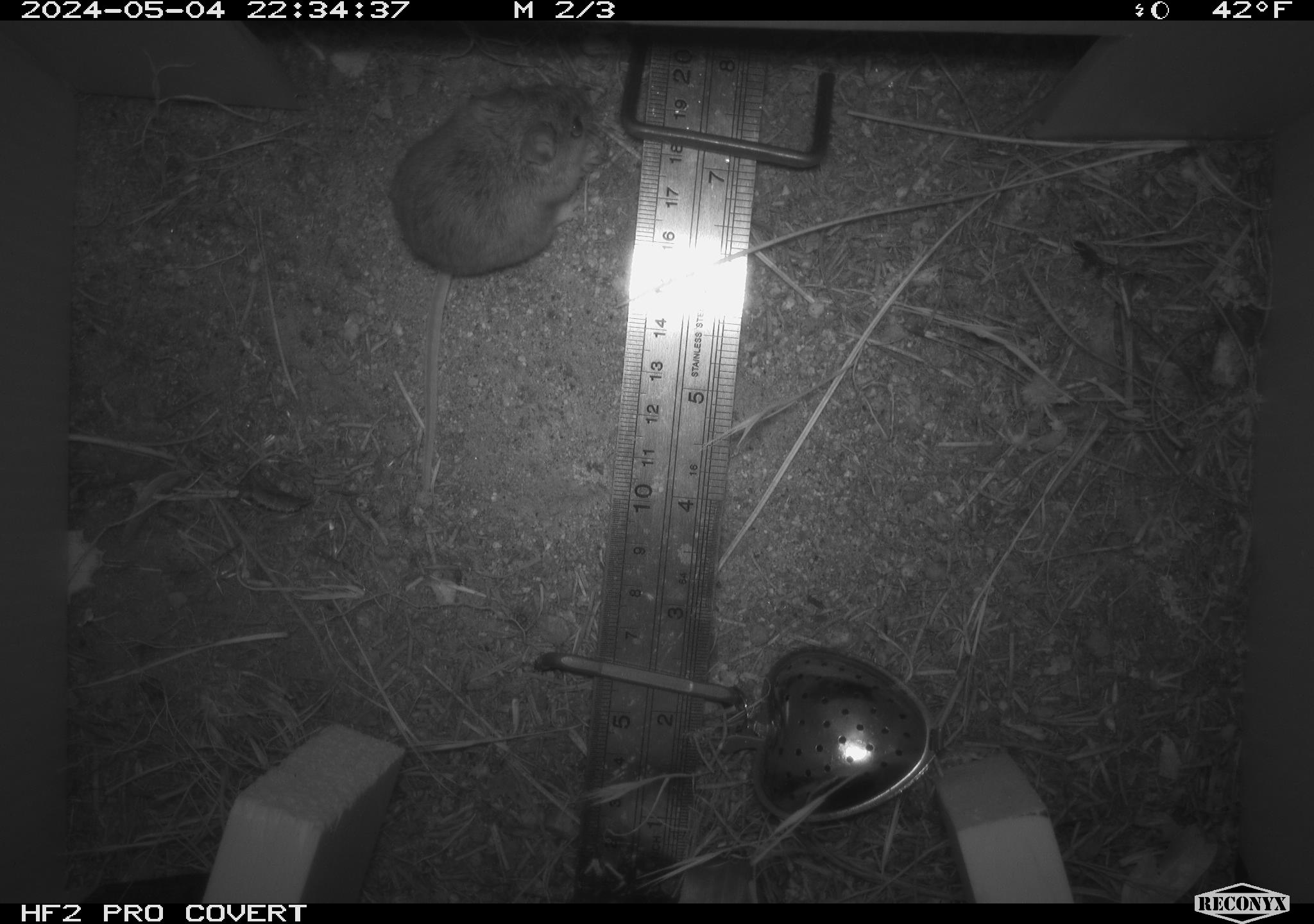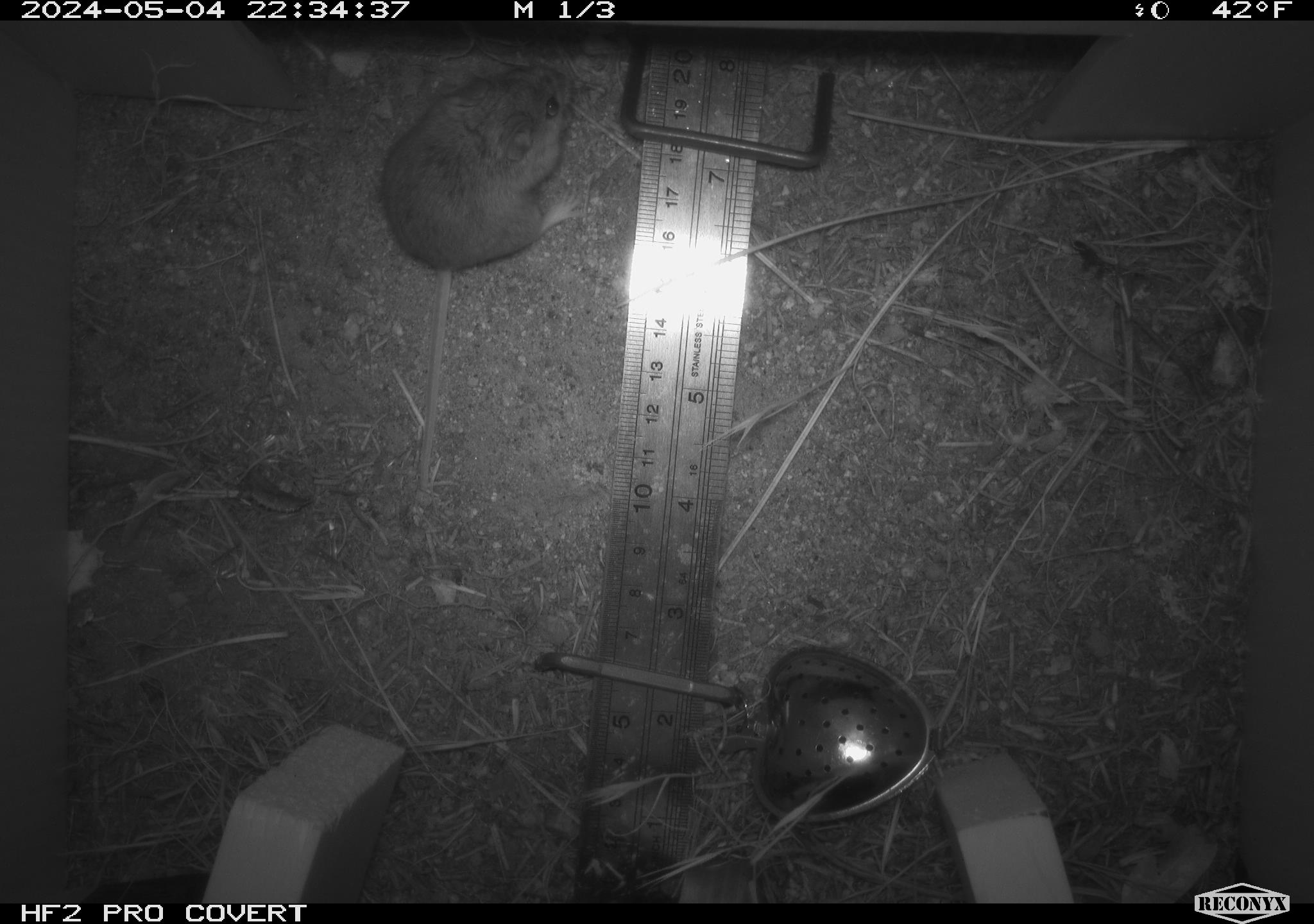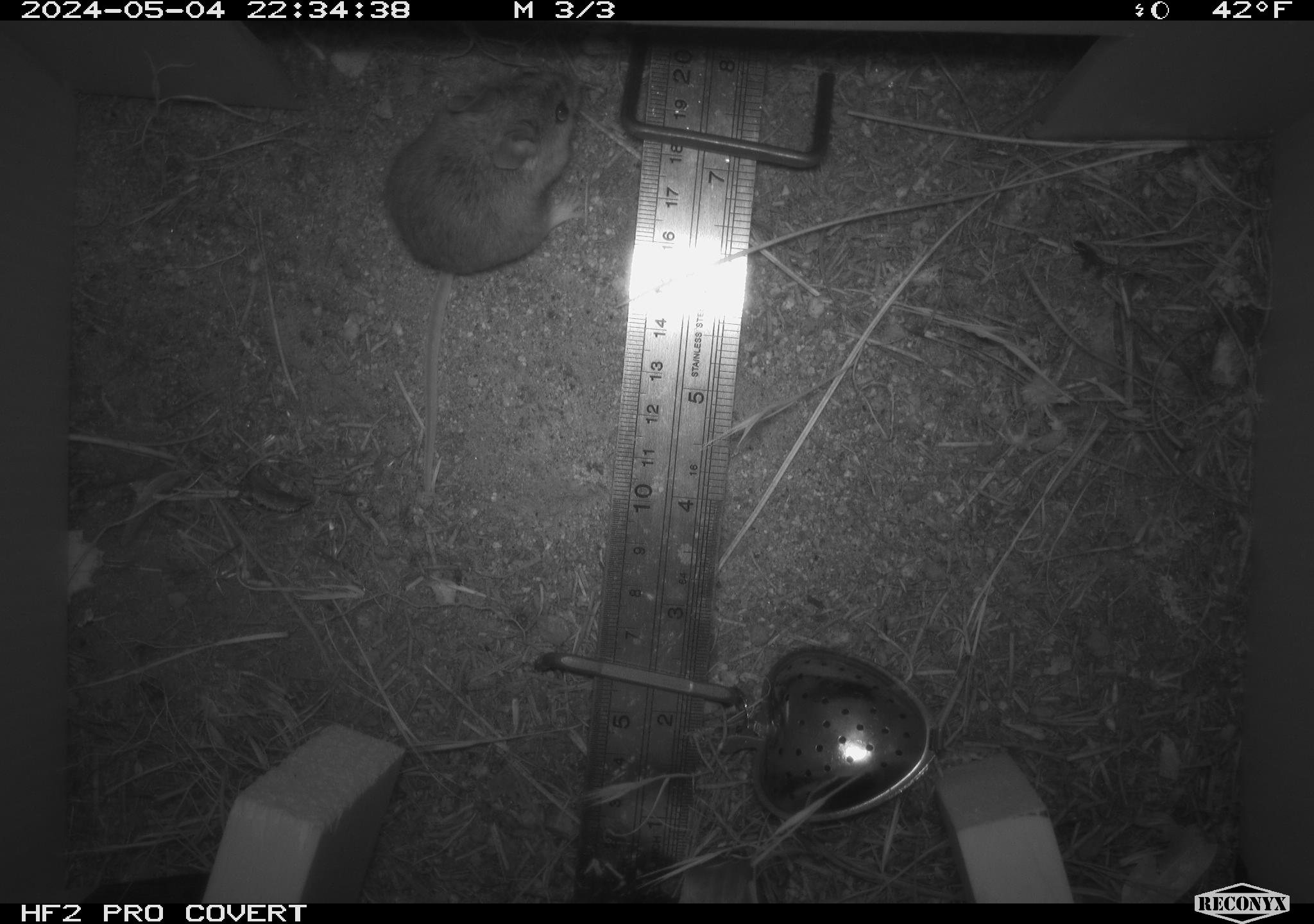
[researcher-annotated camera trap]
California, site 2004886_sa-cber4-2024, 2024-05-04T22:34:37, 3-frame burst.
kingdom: Animalia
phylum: Chordata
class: Mammalia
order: Rodentia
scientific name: Rodentia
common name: mouse species